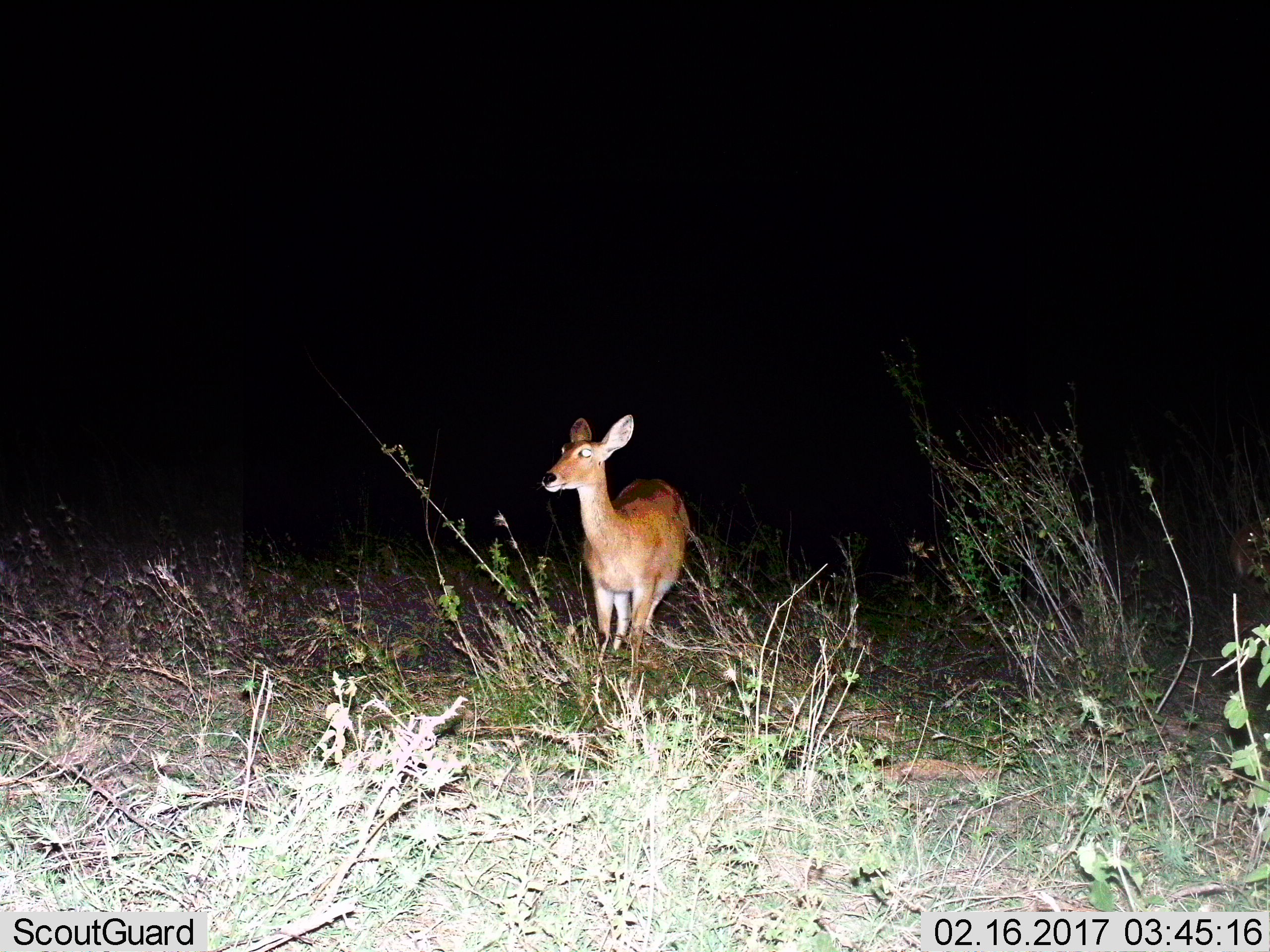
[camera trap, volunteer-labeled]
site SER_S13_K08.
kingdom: Animalia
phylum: Chordata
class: Mammalia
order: Artiodactyla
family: Bovidae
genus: Redunca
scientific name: Redunca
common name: reedbuck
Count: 1.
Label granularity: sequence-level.